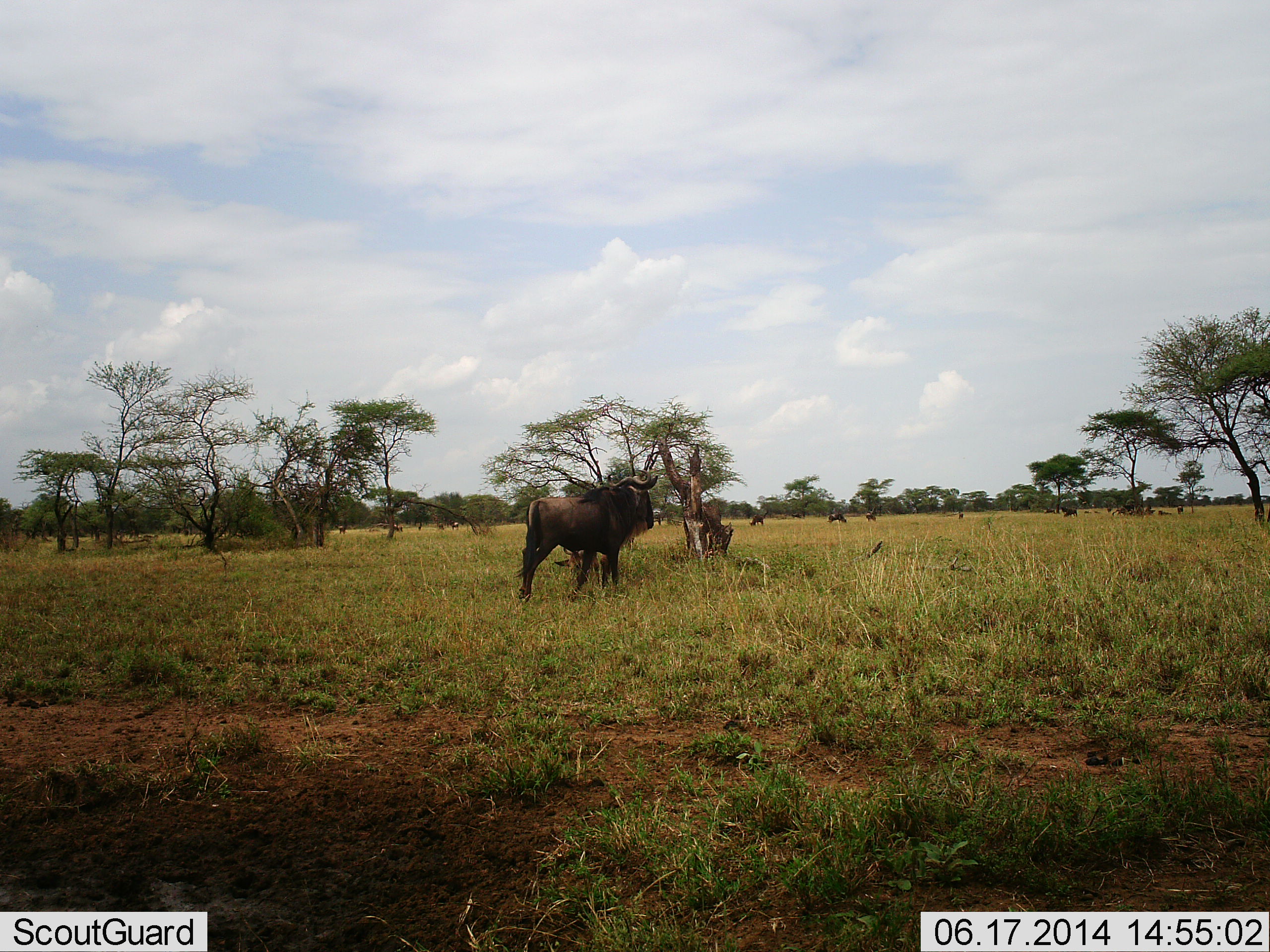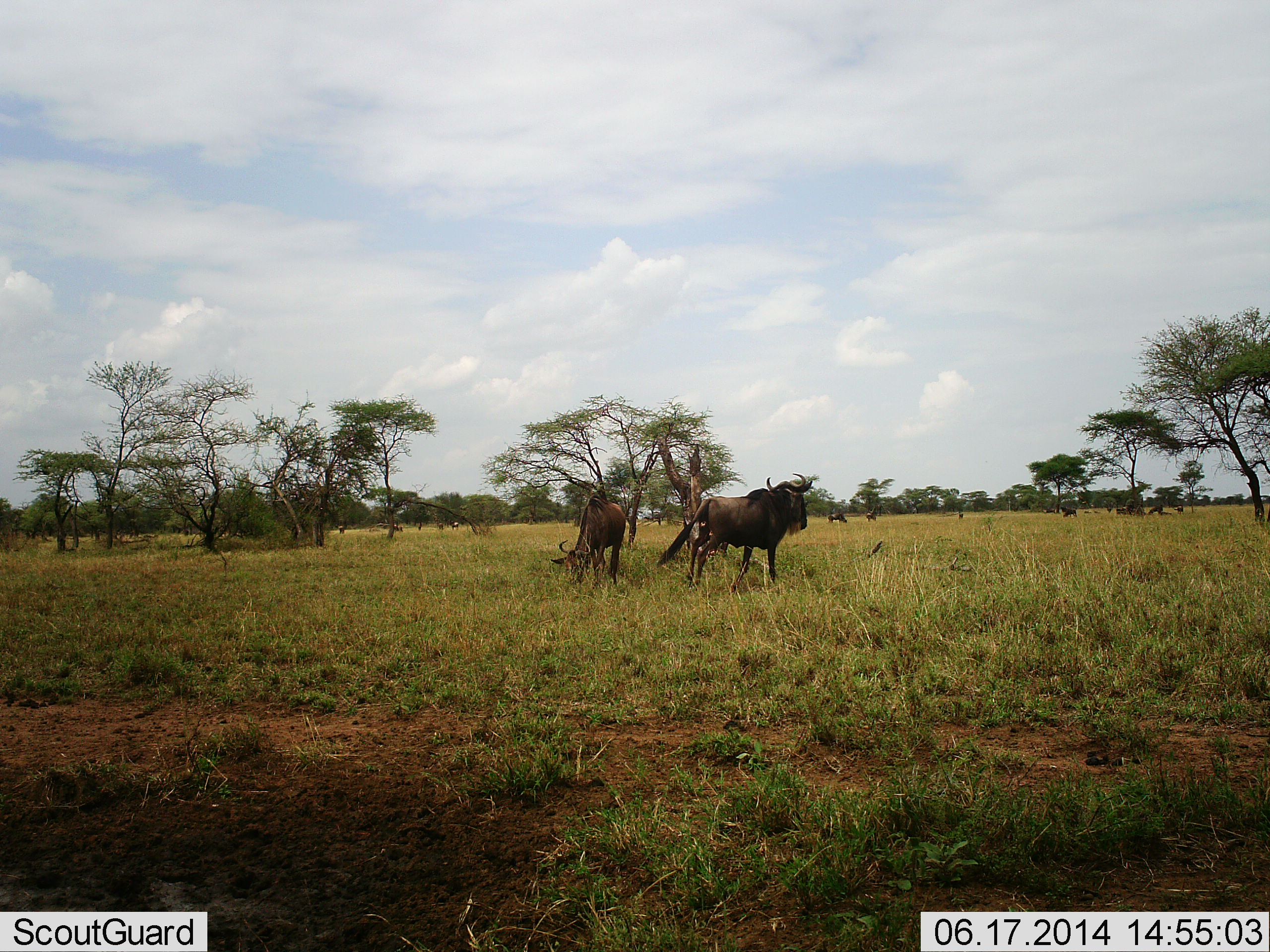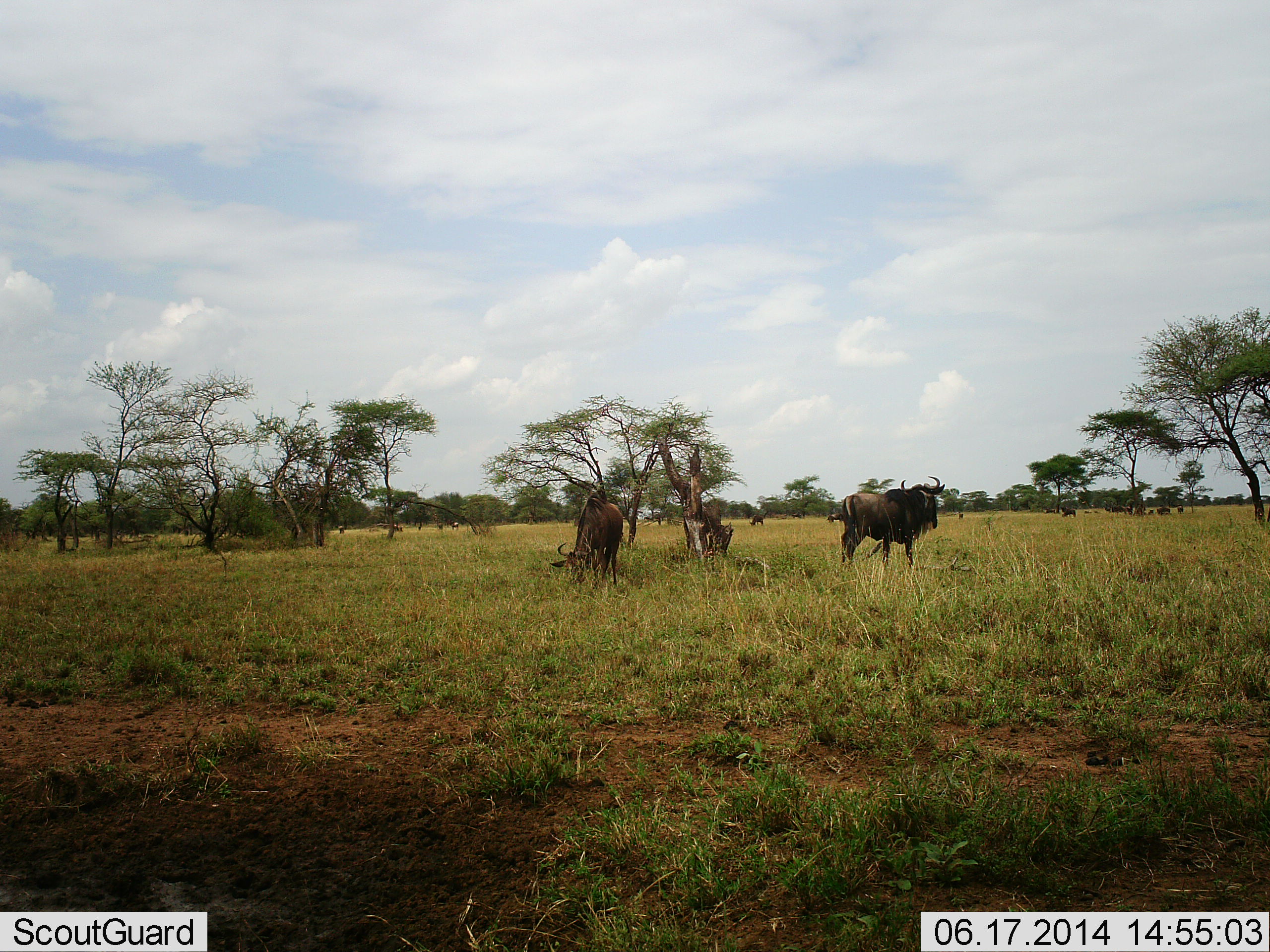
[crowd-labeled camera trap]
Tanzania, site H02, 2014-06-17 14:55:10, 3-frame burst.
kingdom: Animalia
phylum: Chordata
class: Mammalia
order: Artiodactyla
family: Bovidae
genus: Connochaetes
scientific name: Connochaetes taurinus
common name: blue wildebeest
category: wildebeest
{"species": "wildebeest (blue wildebeest) (Connochaetes taurinus)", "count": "10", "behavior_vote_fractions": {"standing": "40%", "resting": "0%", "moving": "80%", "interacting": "0%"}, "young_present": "0%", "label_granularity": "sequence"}